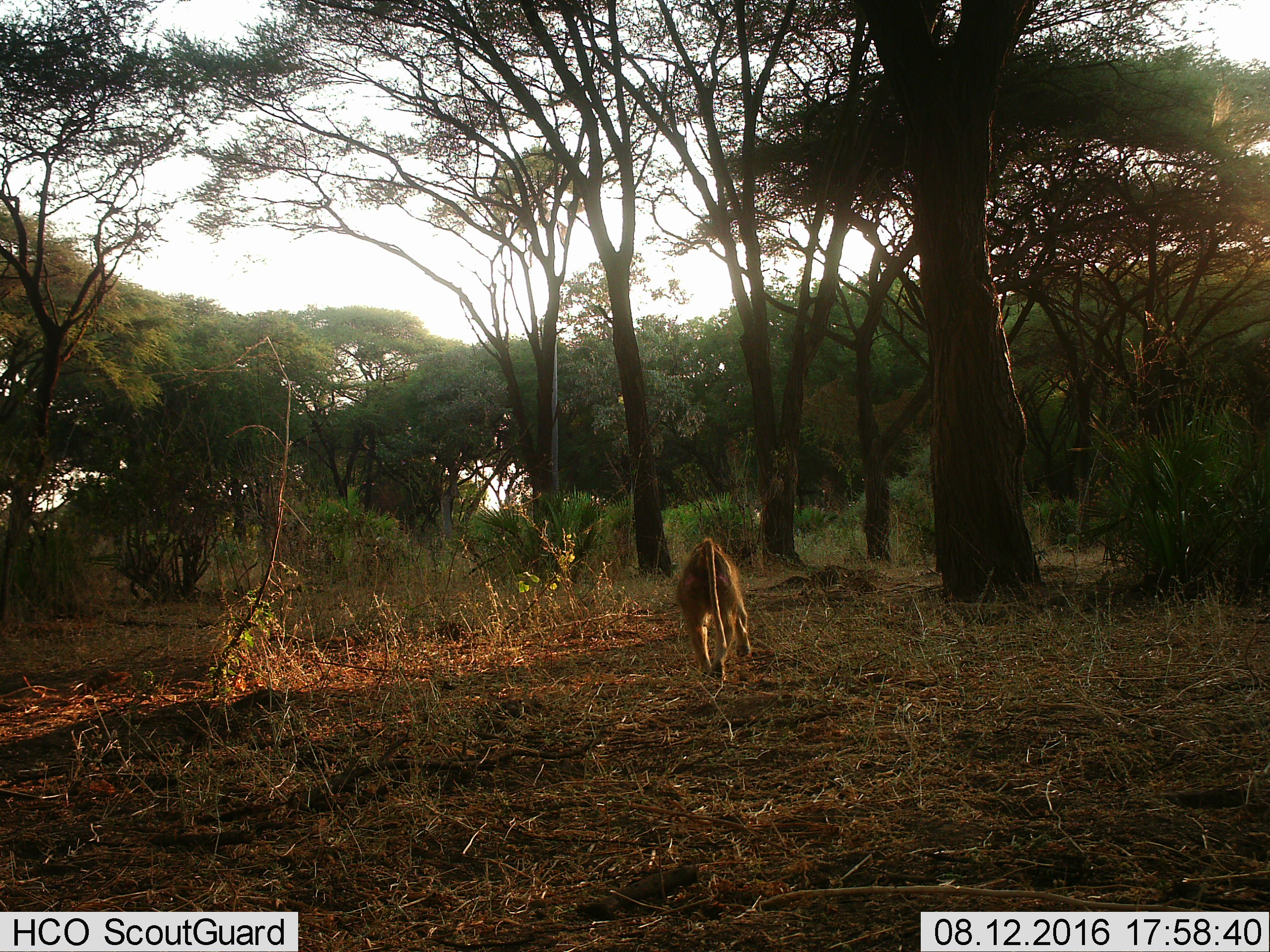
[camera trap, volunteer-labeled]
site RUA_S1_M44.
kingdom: Animalia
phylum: Chordata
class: Mammalia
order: Primates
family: Cercopithecidae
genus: Papio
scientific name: Papio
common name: baboon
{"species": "baboon (Papio)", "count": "1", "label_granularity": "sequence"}